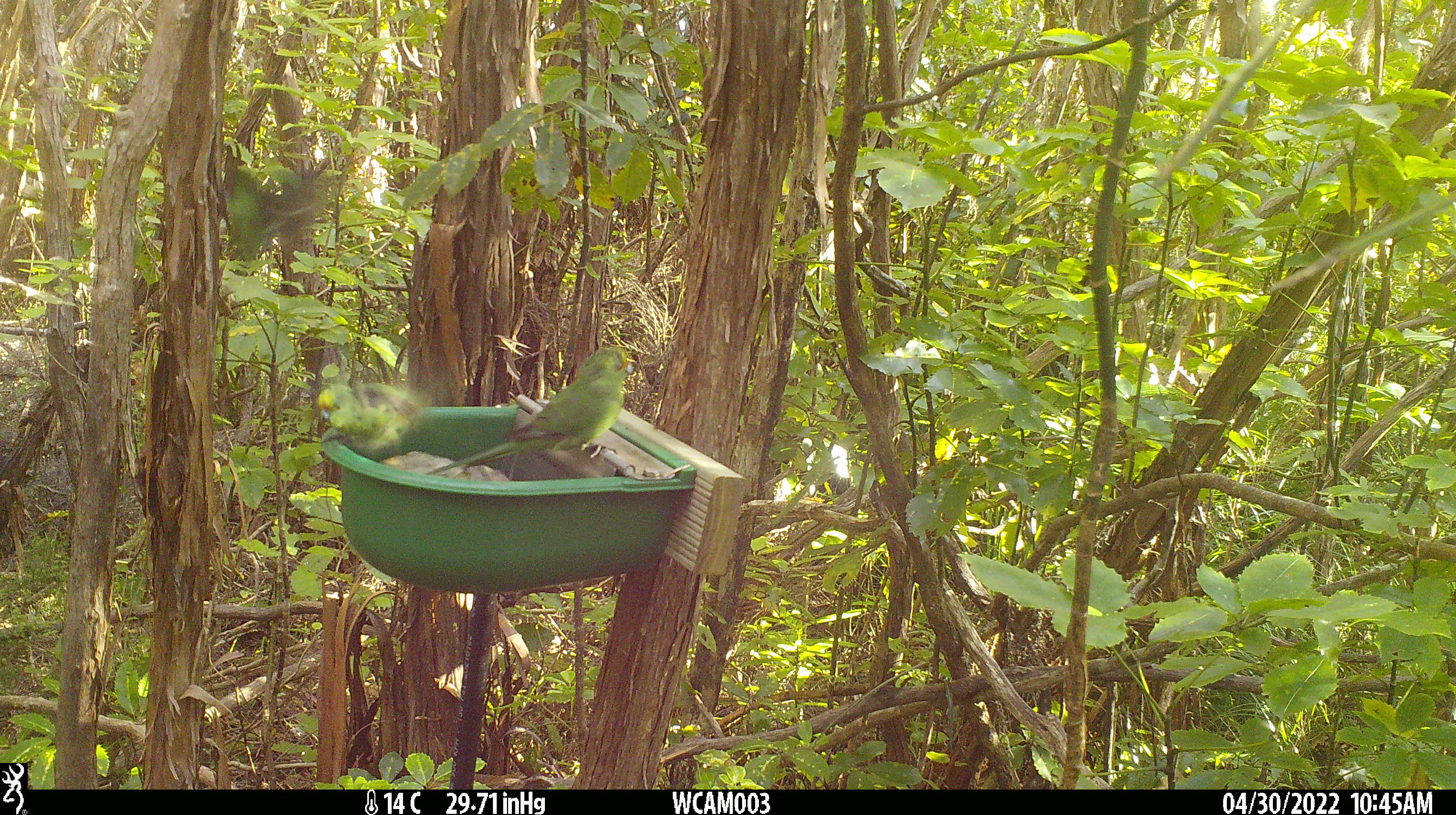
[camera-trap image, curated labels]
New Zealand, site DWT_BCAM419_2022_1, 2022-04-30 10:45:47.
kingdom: Animalia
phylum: Chordata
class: Aves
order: Psittaciformes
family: Psittaculidae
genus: Cyanoramphus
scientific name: Cyanoramphus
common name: parakeet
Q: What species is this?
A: Parakeet (Cyanoramphus).